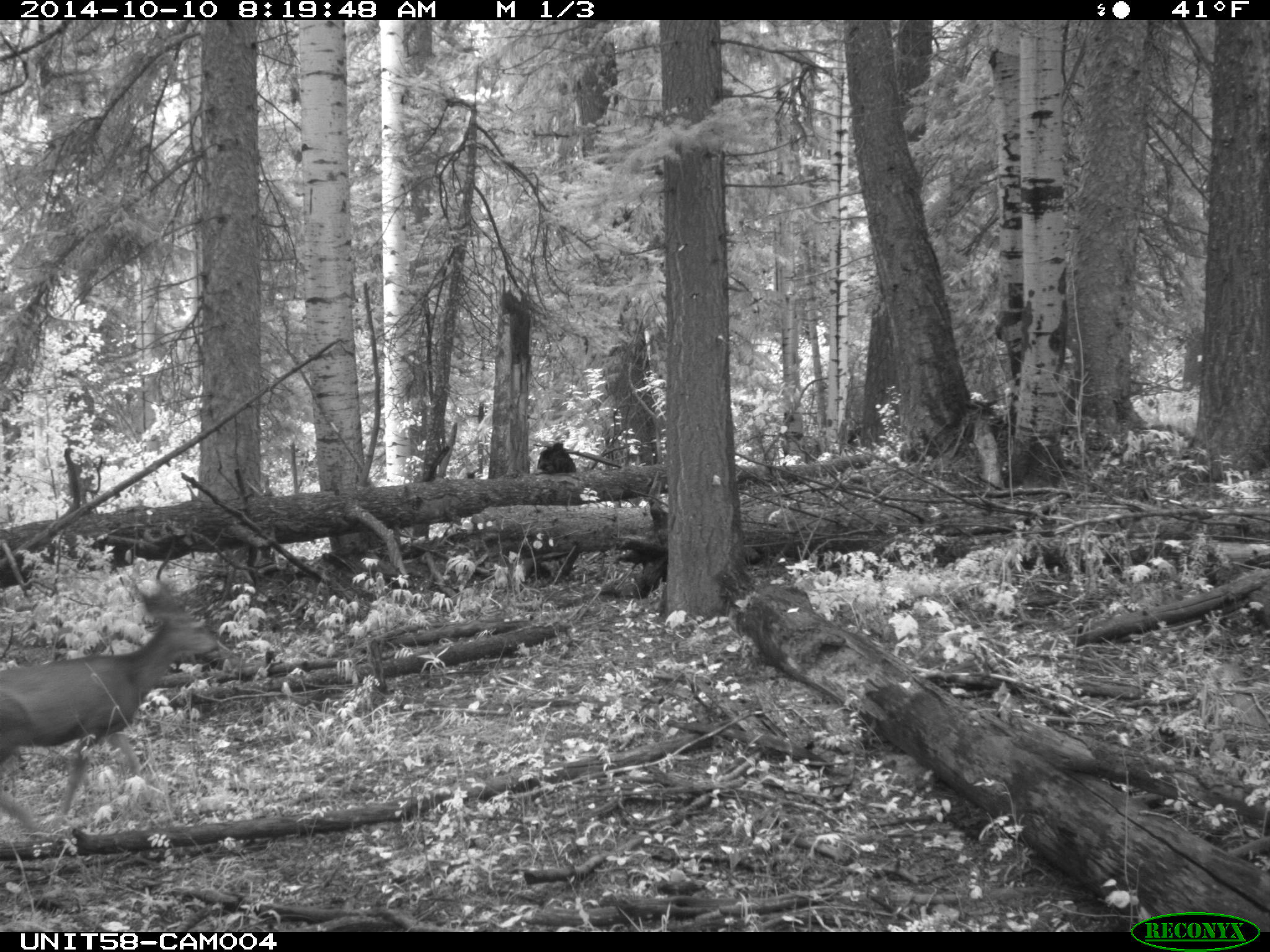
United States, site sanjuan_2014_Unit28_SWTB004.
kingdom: Animalia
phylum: Chordata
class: Mammalia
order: Artiodactyla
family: Cervidae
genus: Odocoileus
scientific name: Odocoileus hemionus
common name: mule deer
Odocoileus hemionus (mule deer).